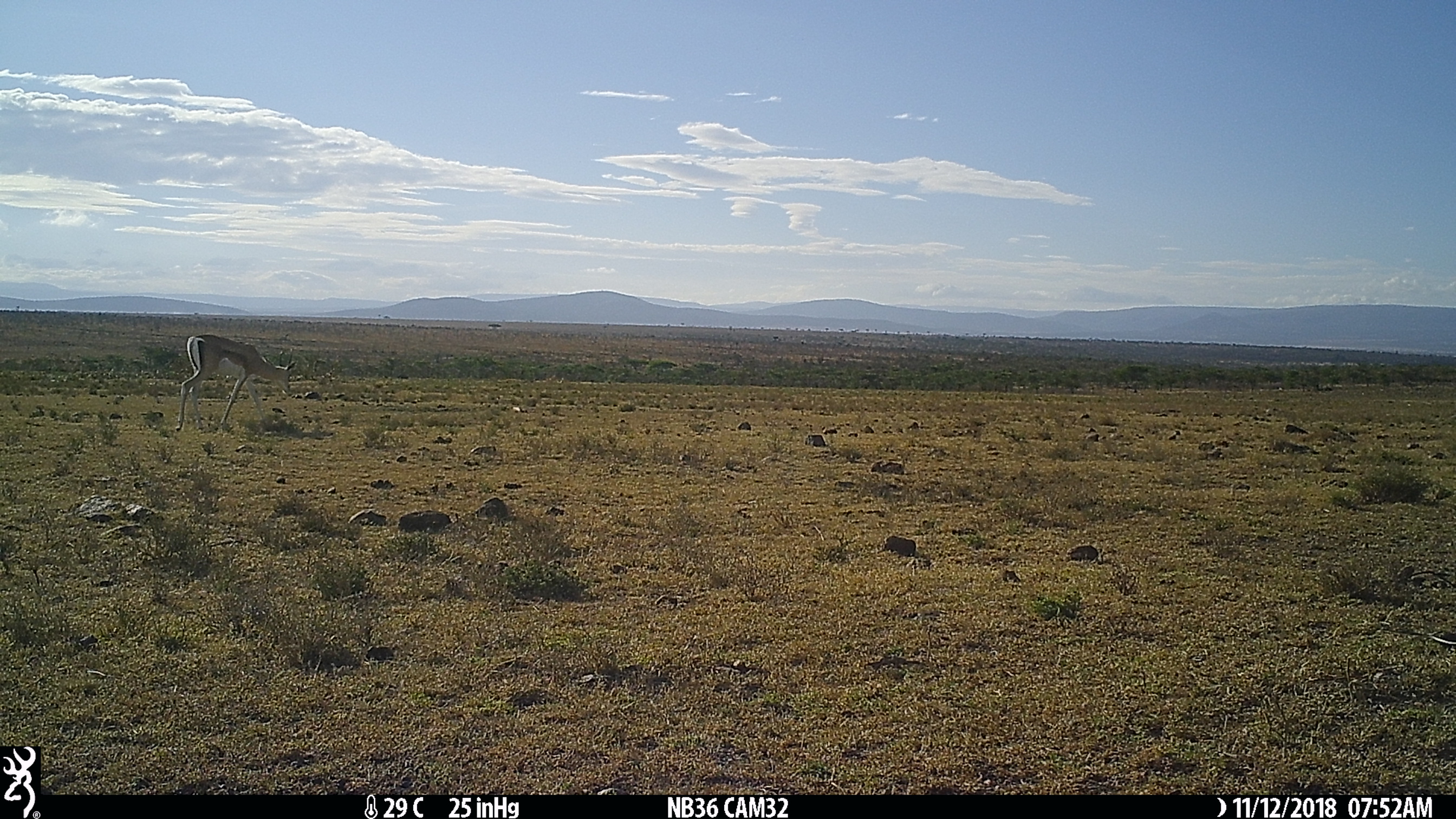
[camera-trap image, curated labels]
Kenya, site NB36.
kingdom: Animalia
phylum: Chordata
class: Mammalia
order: Artiodactyla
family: Bovidae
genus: Nanger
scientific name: Nanger granti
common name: grant's gazelle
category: gazelle grants